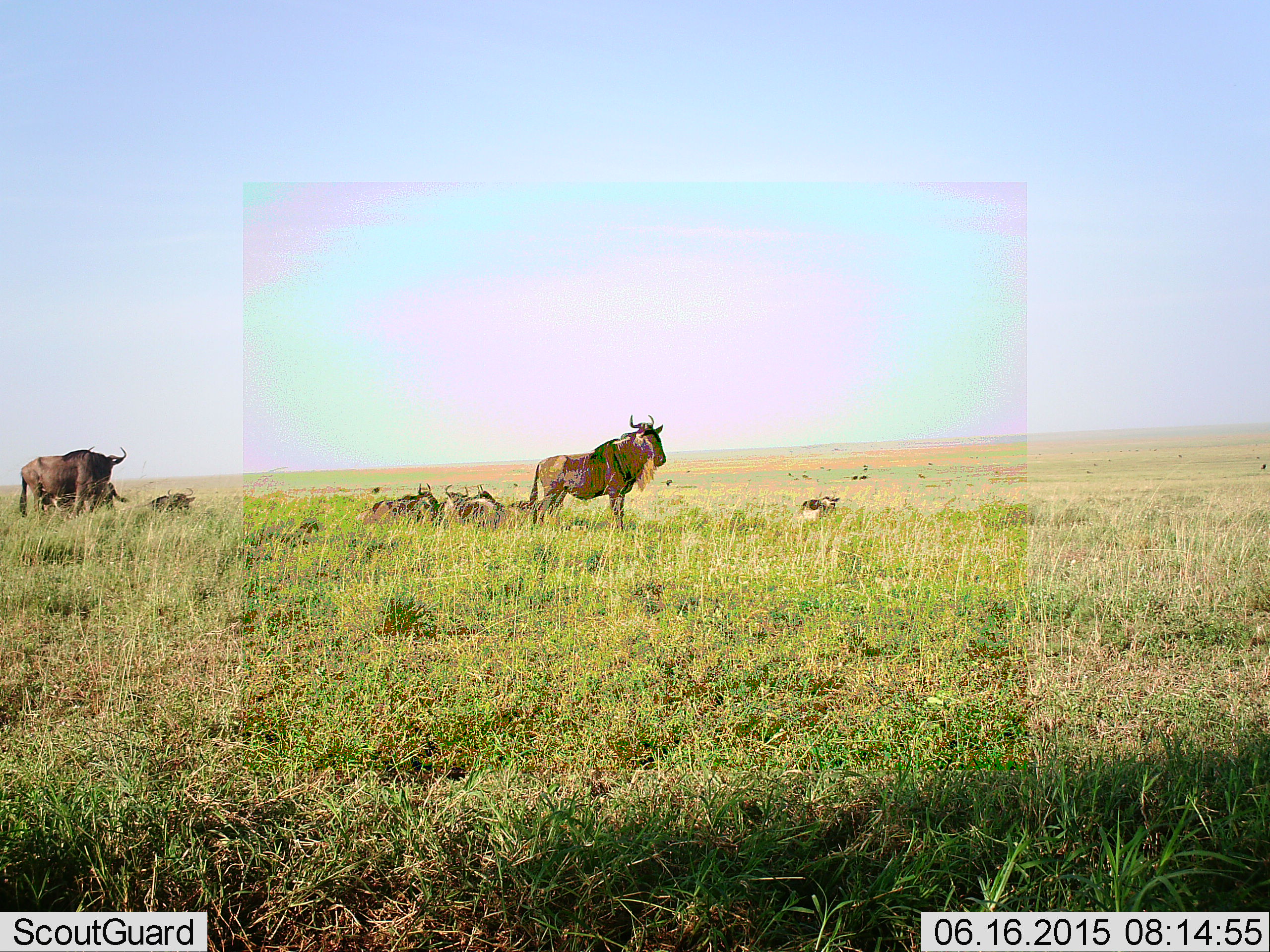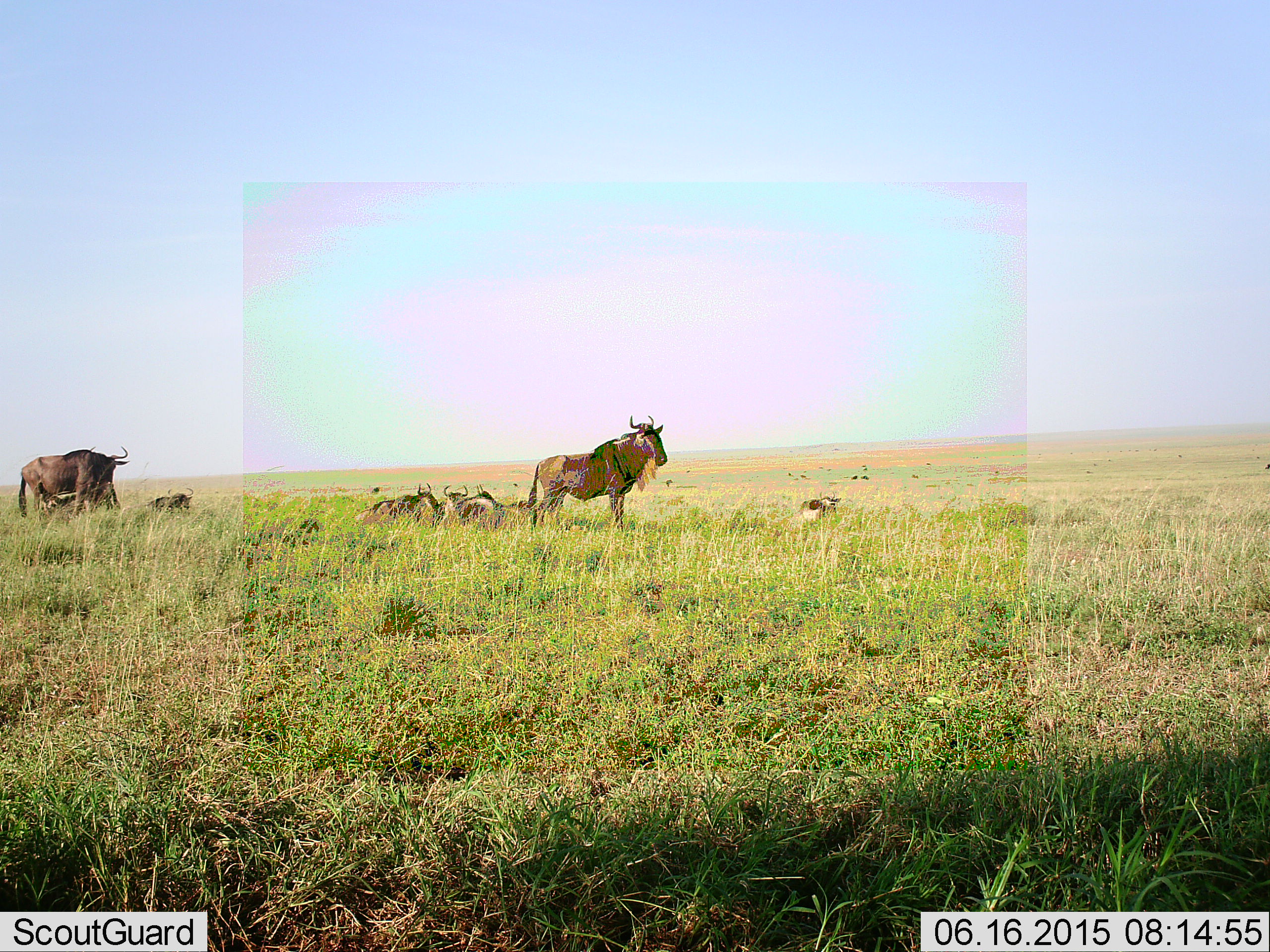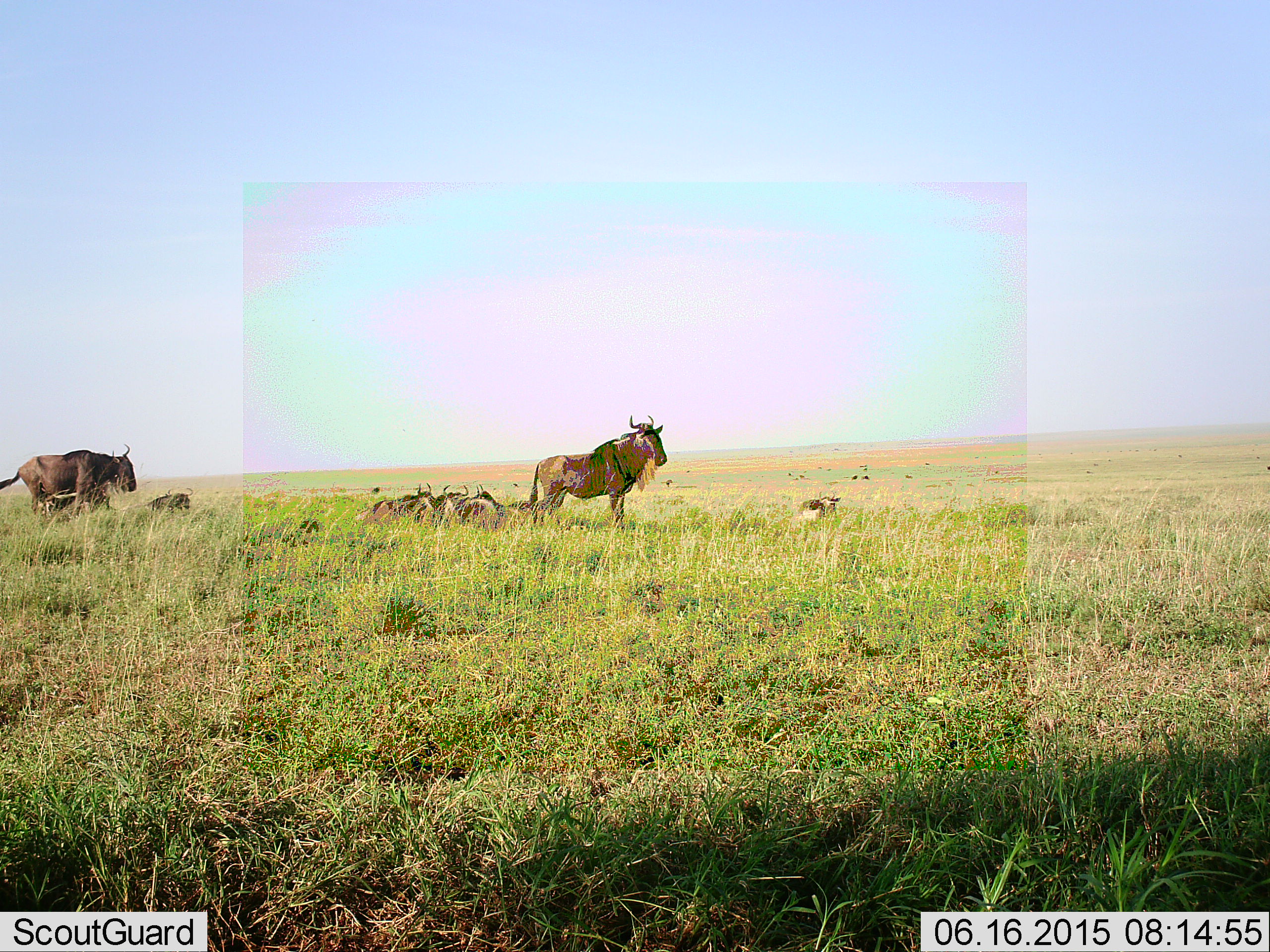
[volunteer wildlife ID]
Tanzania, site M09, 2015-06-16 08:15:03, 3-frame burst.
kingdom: Animalia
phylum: Chordata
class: Mammalia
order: Artiodactyla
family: Bovidae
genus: Connochaetes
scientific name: Connochaetes taurinus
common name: blue wildebeest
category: wildebeest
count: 11-50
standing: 90%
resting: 80%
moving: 0%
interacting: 0%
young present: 20%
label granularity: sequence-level